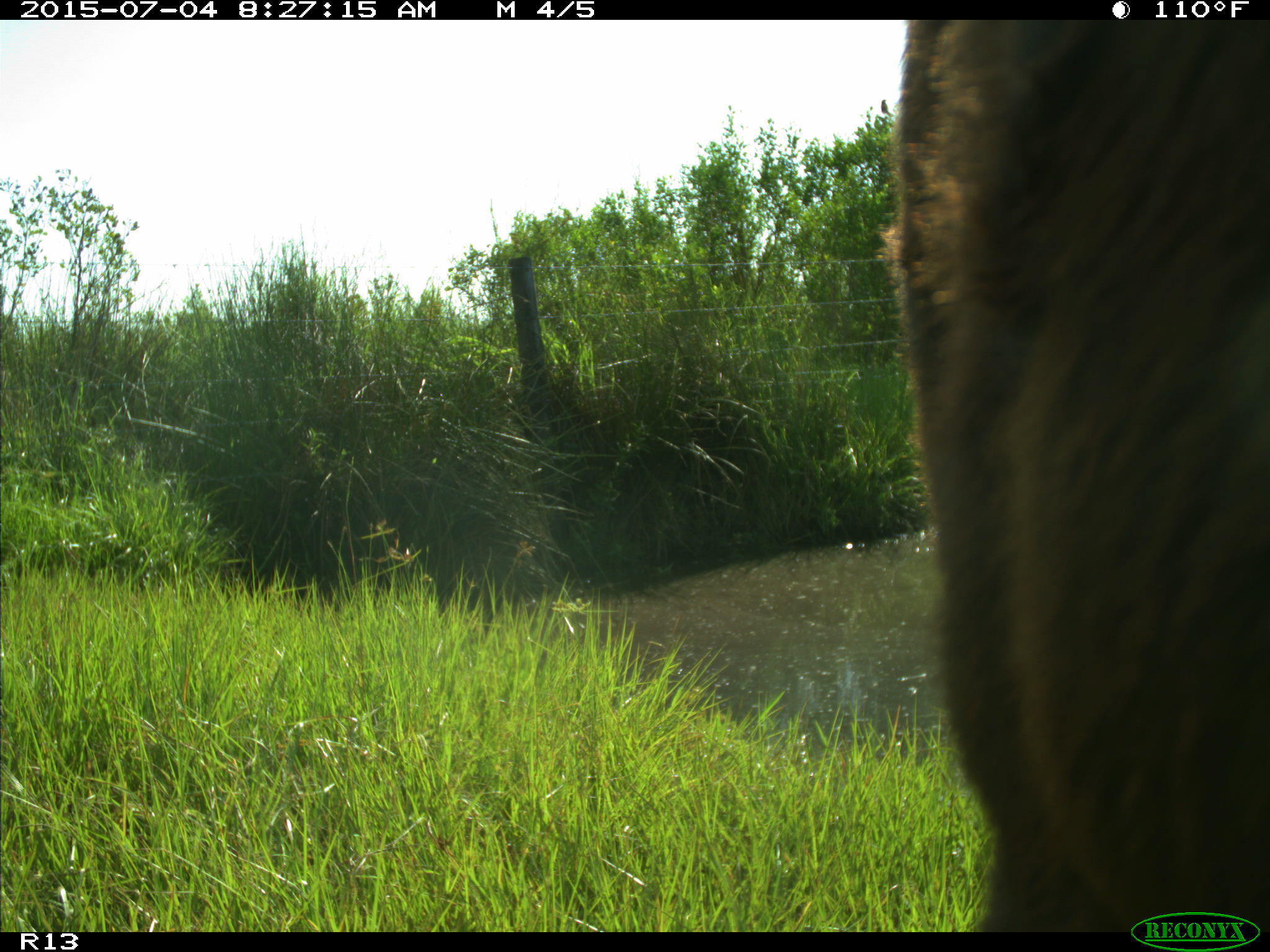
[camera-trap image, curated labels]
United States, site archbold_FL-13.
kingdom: Animalia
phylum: Chordata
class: Mammalia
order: Artiodactyla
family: Bovidae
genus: Bos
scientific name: Bos taurus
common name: domestic cow